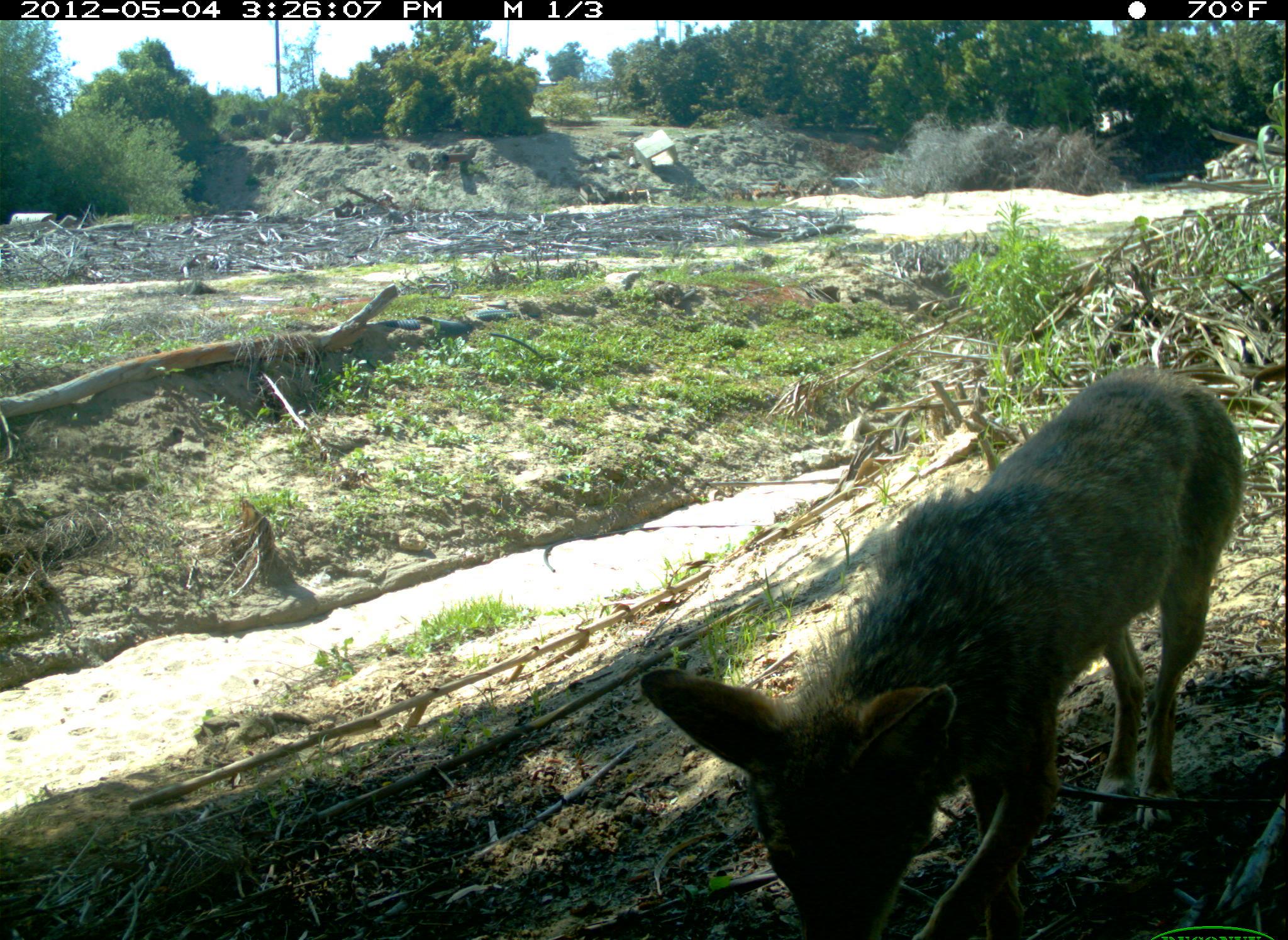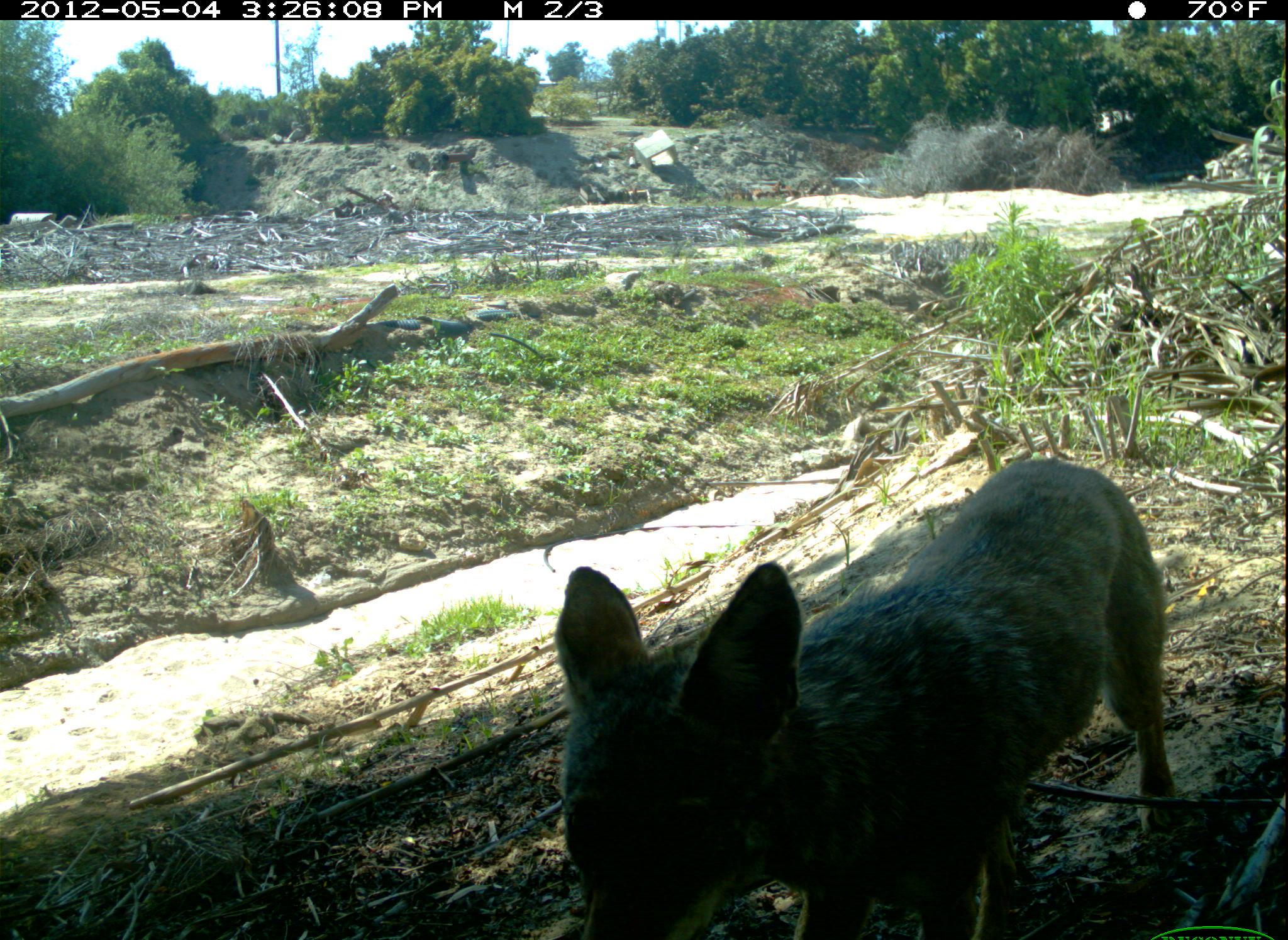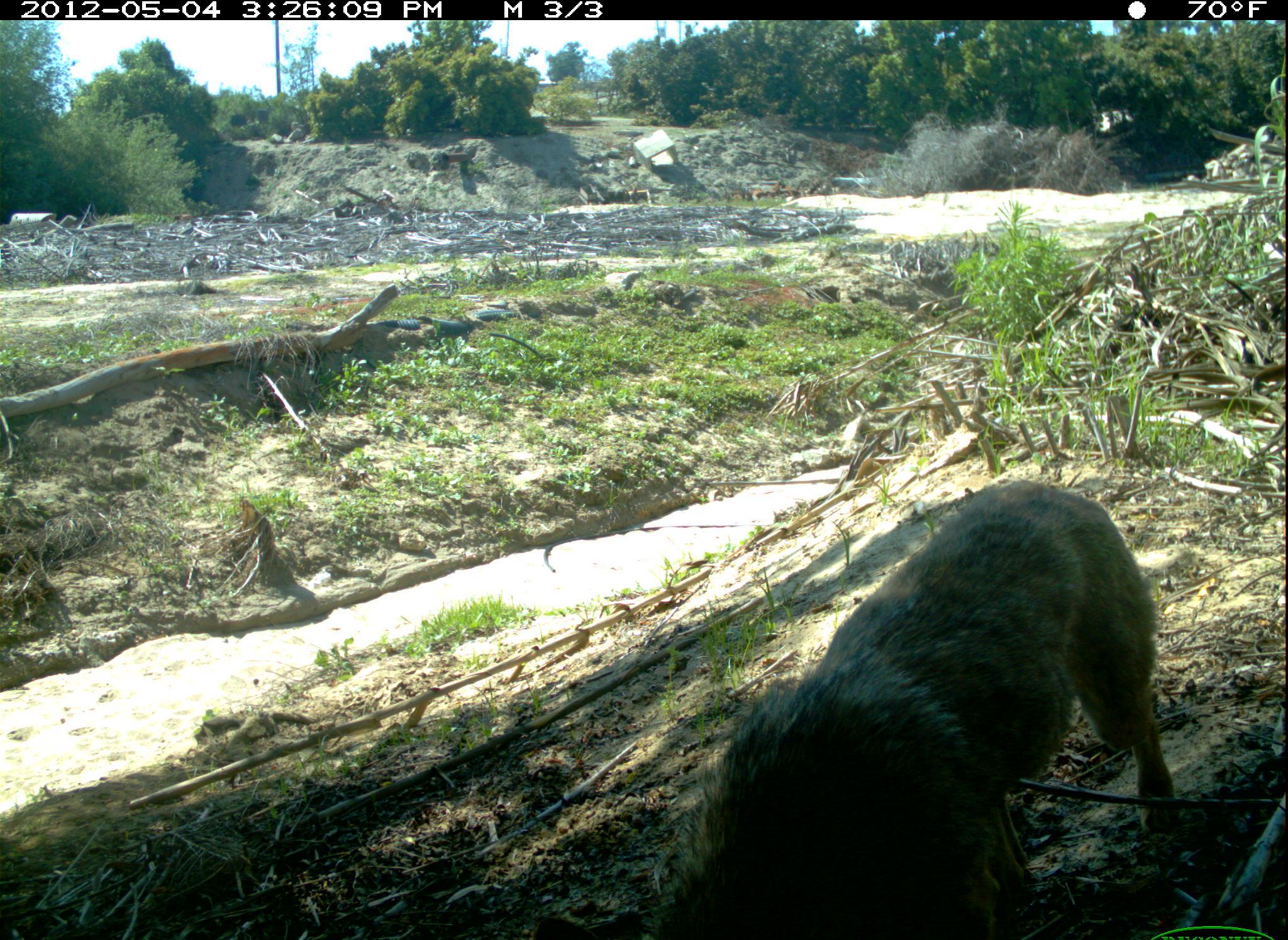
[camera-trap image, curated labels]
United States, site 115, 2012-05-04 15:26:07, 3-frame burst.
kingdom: Animalia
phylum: Chordata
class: Mammalia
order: Carnivora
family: Canidae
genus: Canis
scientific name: Canis latrans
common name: coyote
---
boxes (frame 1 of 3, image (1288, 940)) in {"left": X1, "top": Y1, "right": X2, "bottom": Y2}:
coyote: {"left": 638, "top": 366, "right": 1252, "bottom": 940}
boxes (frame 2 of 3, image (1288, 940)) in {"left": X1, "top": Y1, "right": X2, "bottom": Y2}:
coyote: {"left": 528, "top": 446, "right": 1190, "bottom": 940}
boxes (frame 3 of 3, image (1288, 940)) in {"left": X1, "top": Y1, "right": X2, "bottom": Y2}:
coyote: {"left": 644, "top": 475, "right": 1196, "bottom": 936}